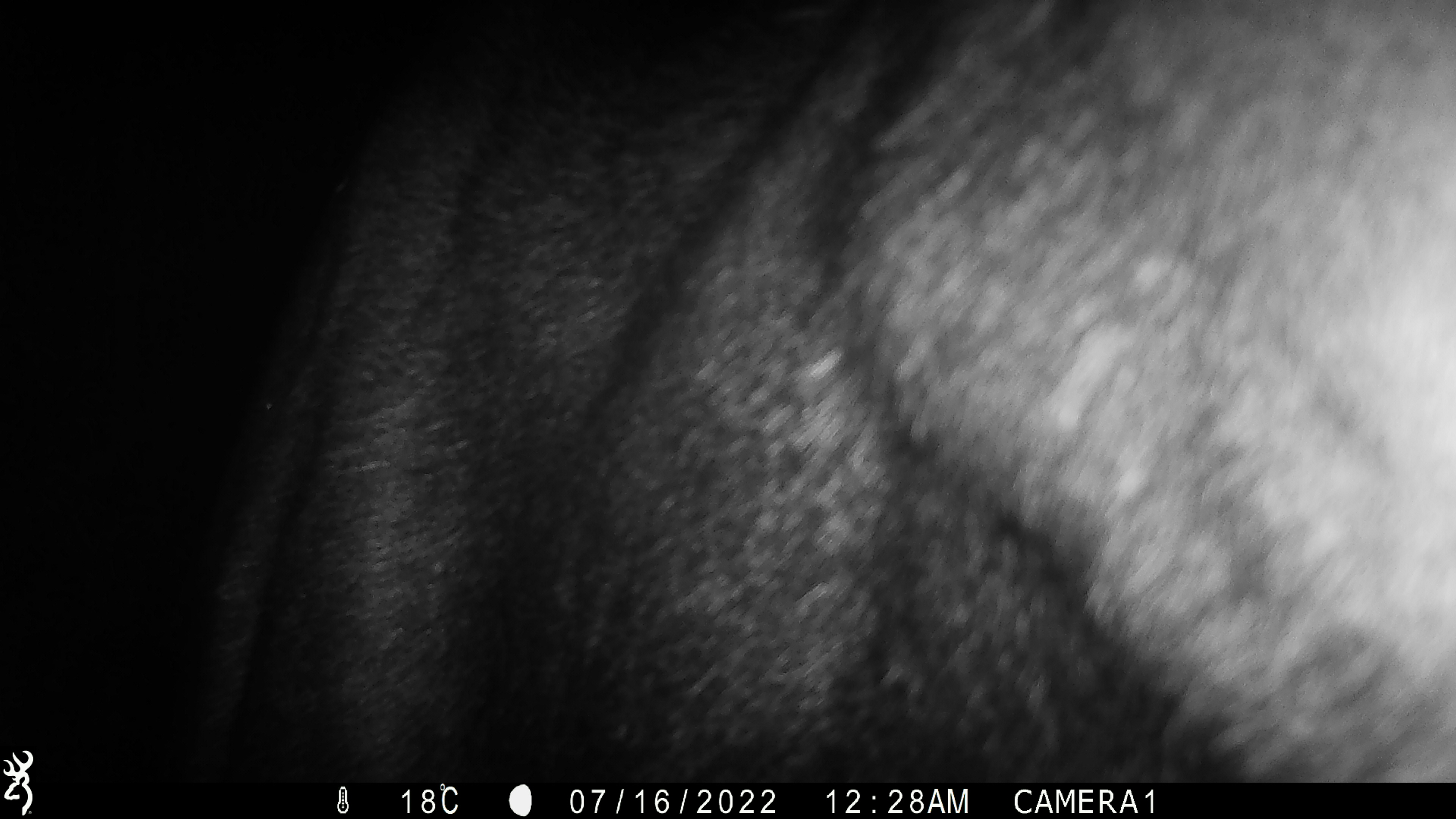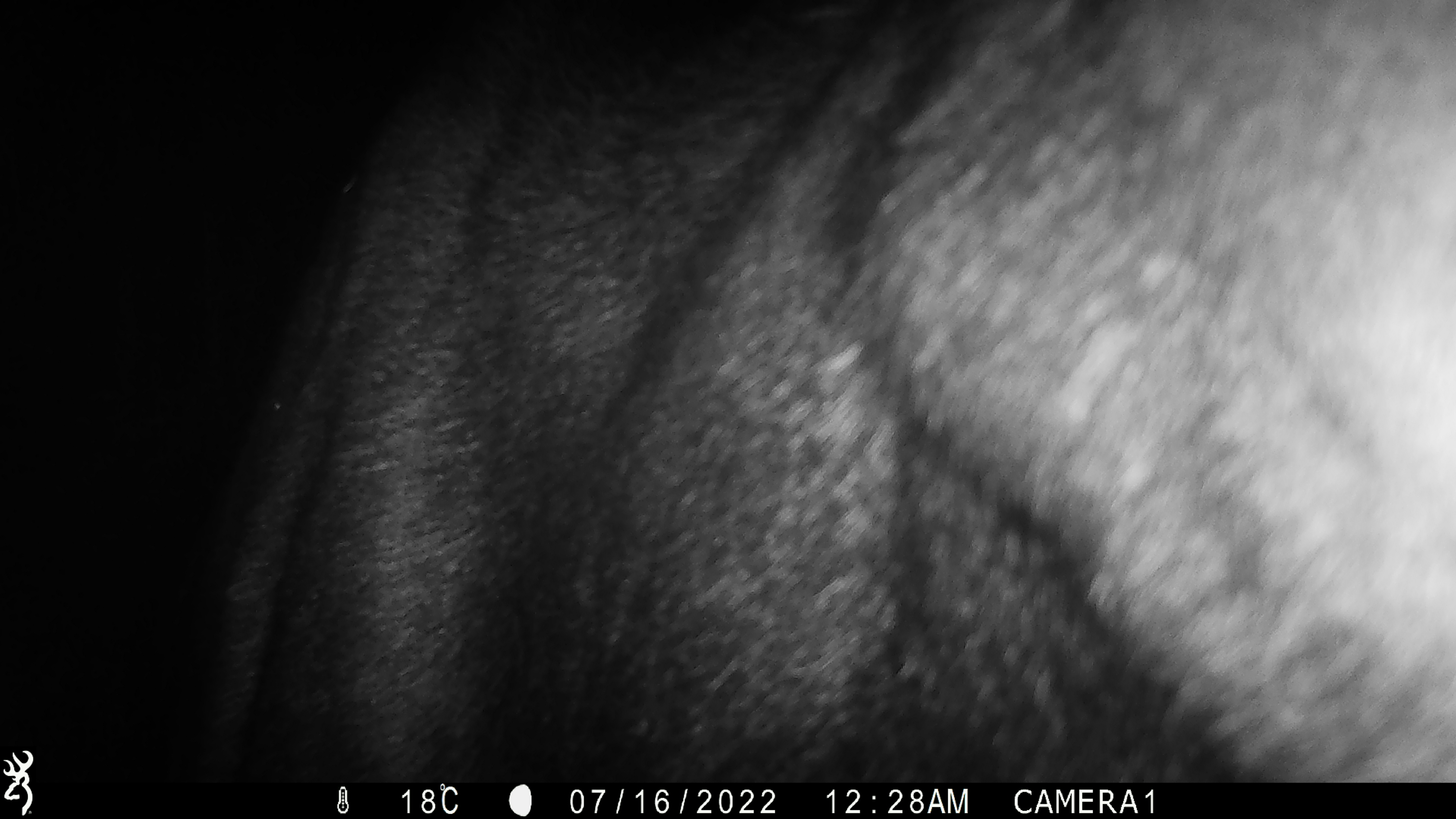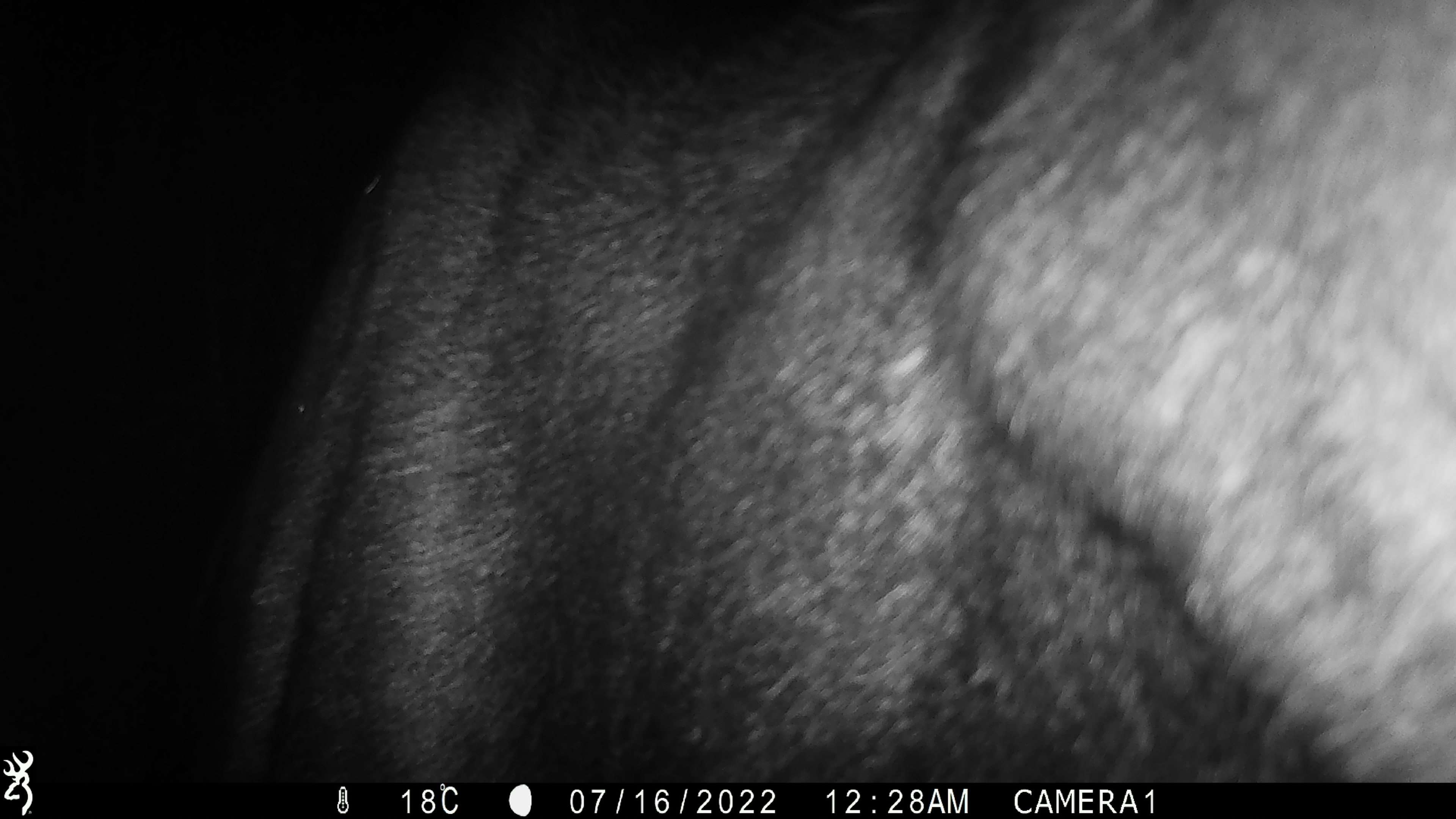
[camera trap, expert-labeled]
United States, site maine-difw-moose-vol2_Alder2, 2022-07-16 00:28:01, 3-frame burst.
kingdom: Animalia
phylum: Chordata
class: Mammalia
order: Artiodactyla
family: Cervidae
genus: Alces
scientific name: Alces alces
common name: moose